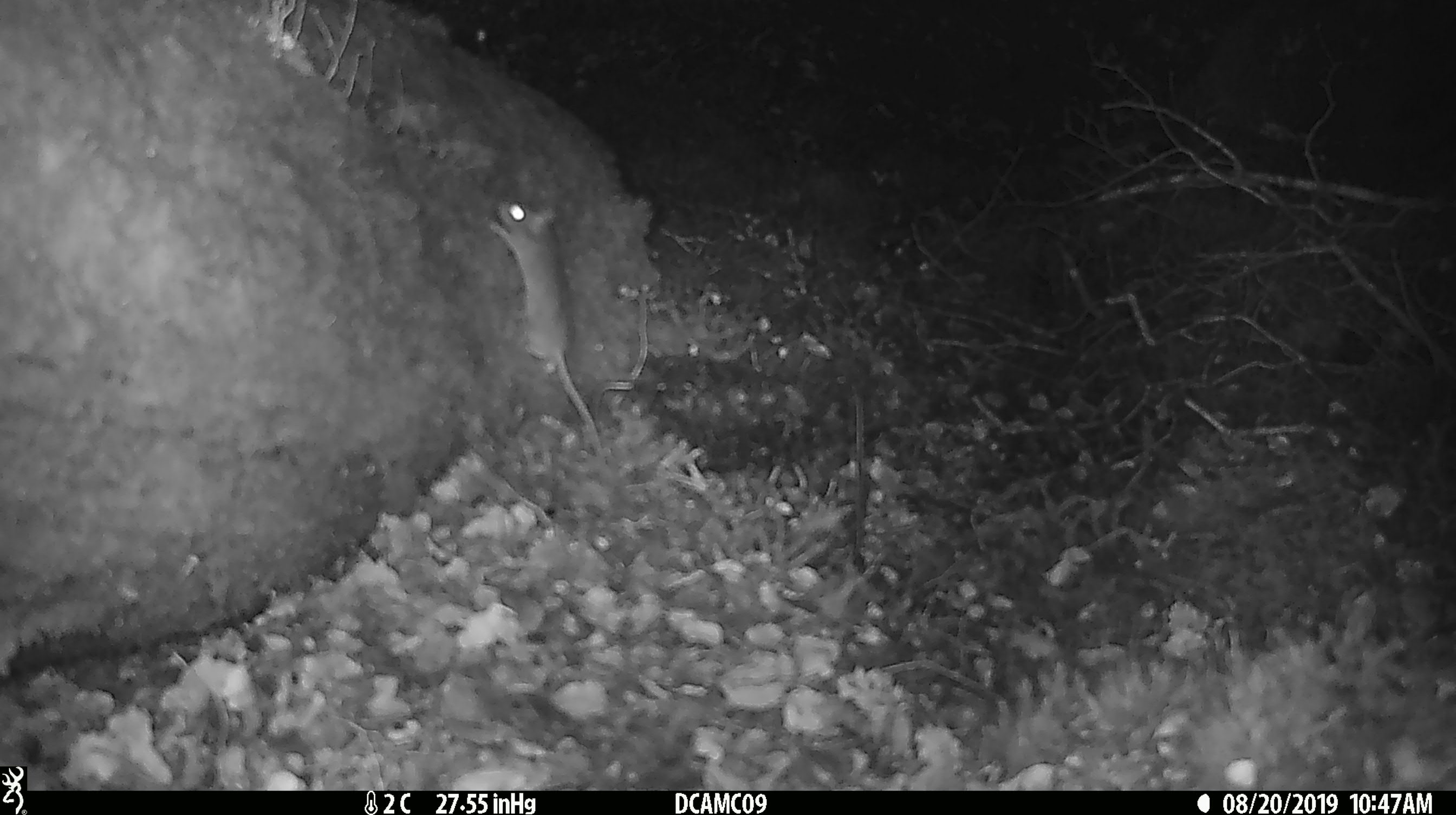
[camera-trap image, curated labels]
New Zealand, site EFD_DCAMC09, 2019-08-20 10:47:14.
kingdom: Animalia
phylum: Chordata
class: Mammalia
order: Rodentia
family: Muridae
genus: Mus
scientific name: Mus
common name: mouse